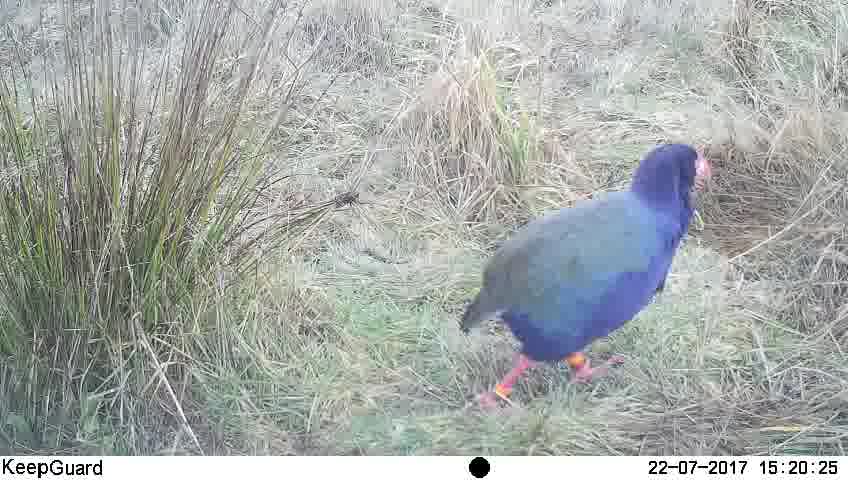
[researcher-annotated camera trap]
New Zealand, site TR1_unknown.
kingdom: Animalia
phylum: Chordata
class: Aves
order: Gruiformes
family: Rallidae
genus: Porphyrio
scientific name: Porphyrio mantelli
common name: takahe